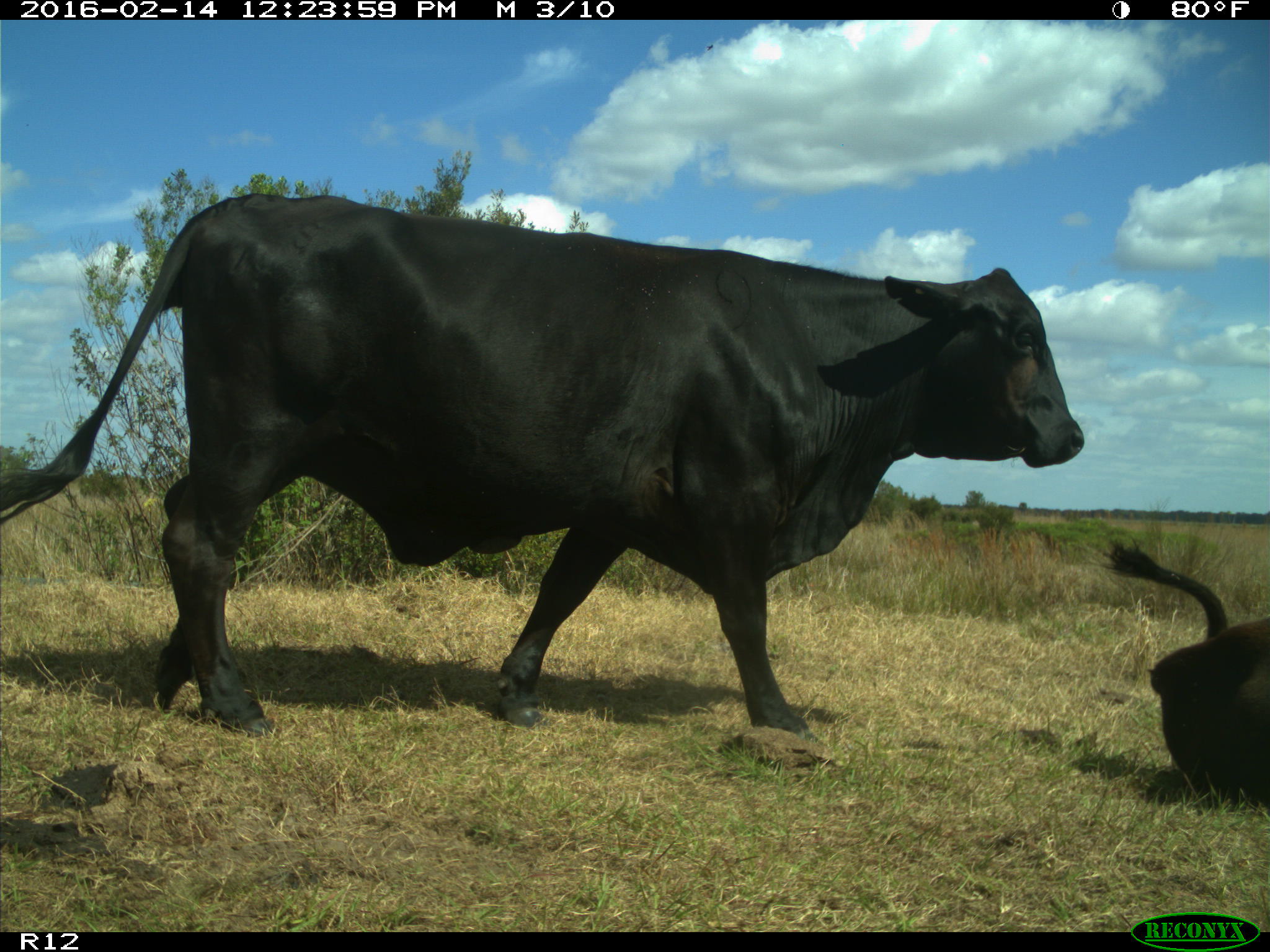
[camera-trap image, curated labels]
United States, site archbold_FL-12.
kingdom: Animalia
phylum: Chordata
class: Mammalia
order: Artiodactyla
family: Bovidae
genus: Bos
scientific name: Bos taurus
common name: domestic cow